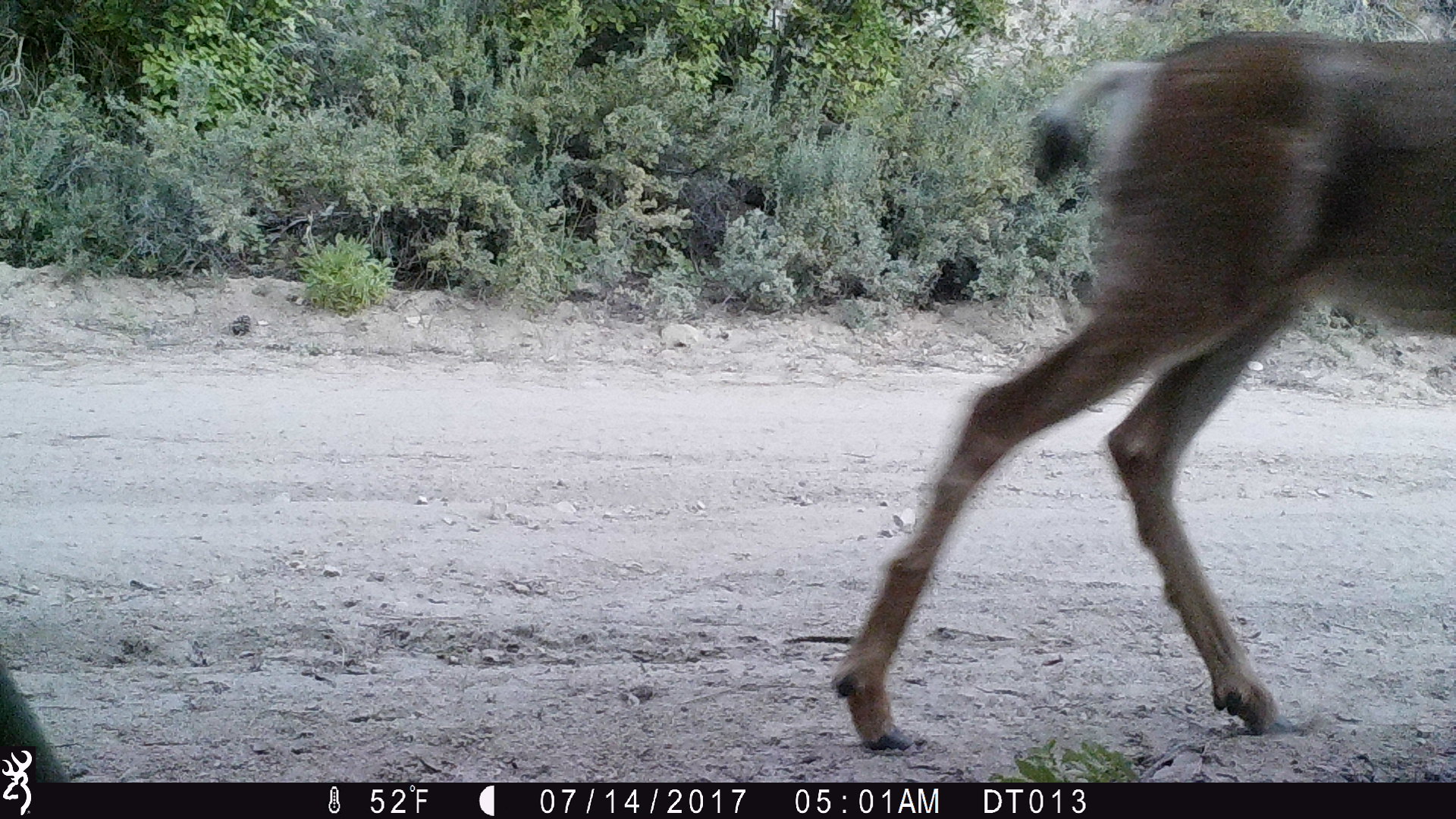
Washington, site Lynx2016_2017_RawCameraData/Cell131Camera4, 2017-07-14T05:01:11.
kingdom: Animalia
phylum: Chordata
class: Mammalia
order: Artiodactyla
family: Cervidae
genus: Odocoileus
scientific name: Odocoileus hemionus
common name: mule deer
Odocoileus hemionus (mule deer). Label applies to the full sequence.